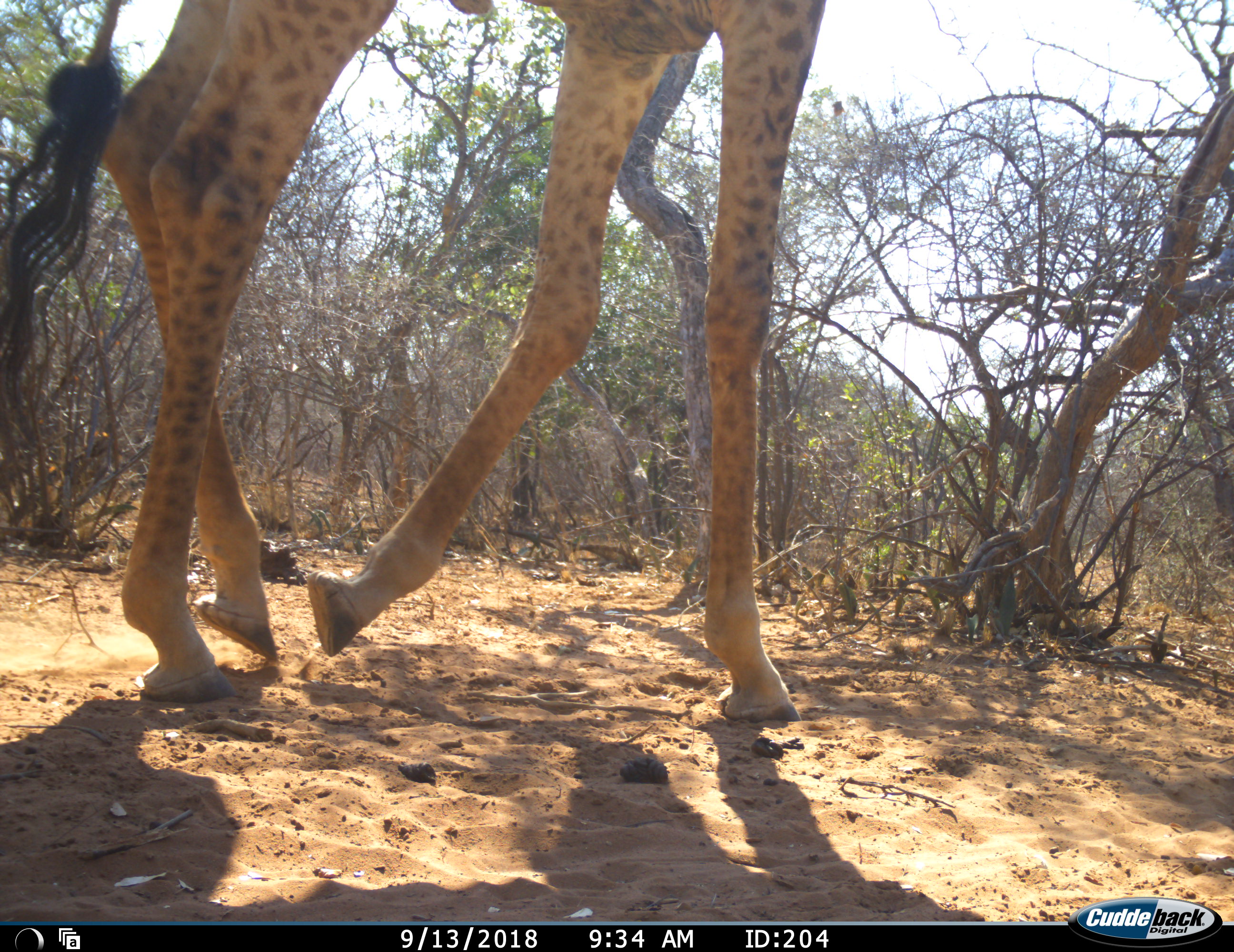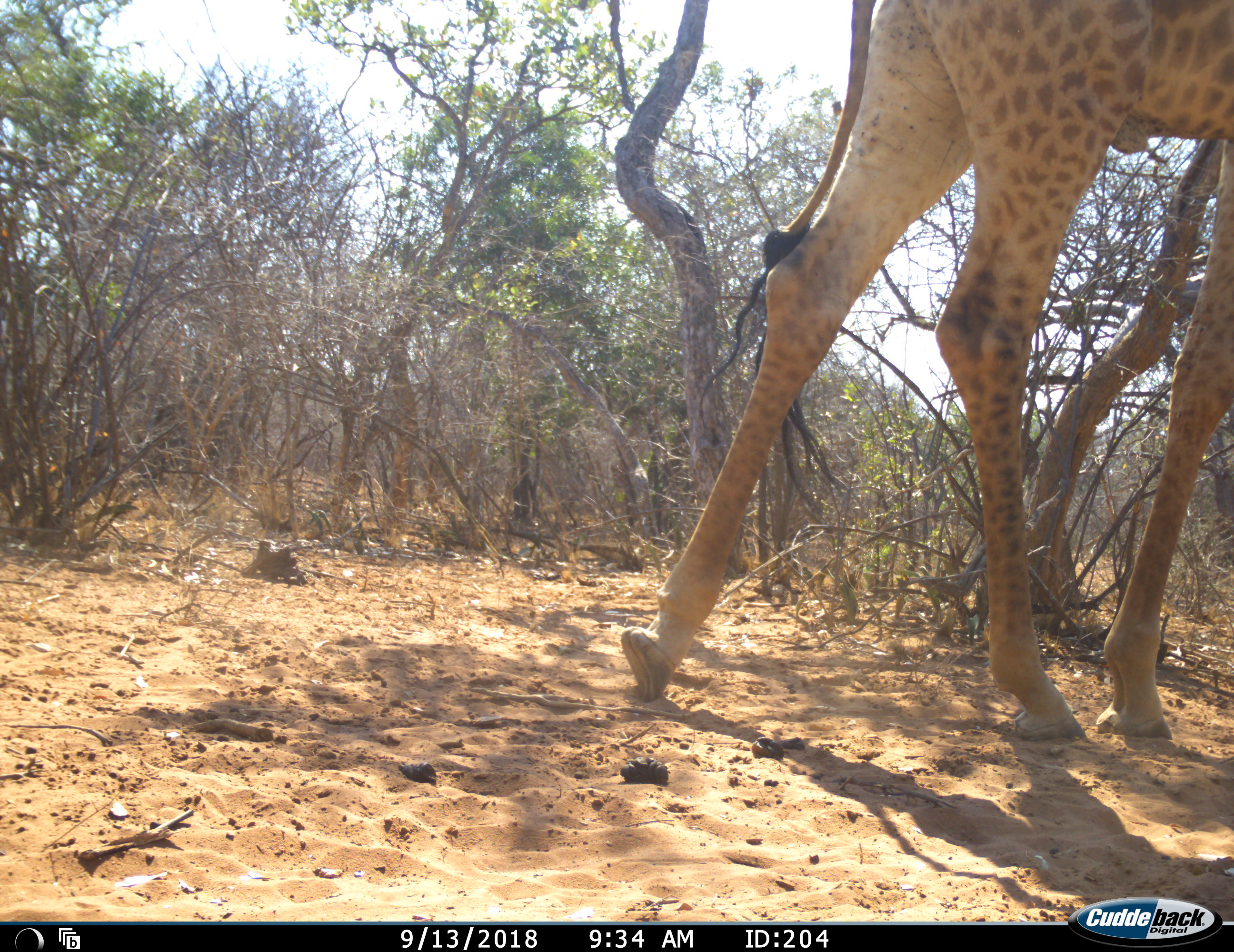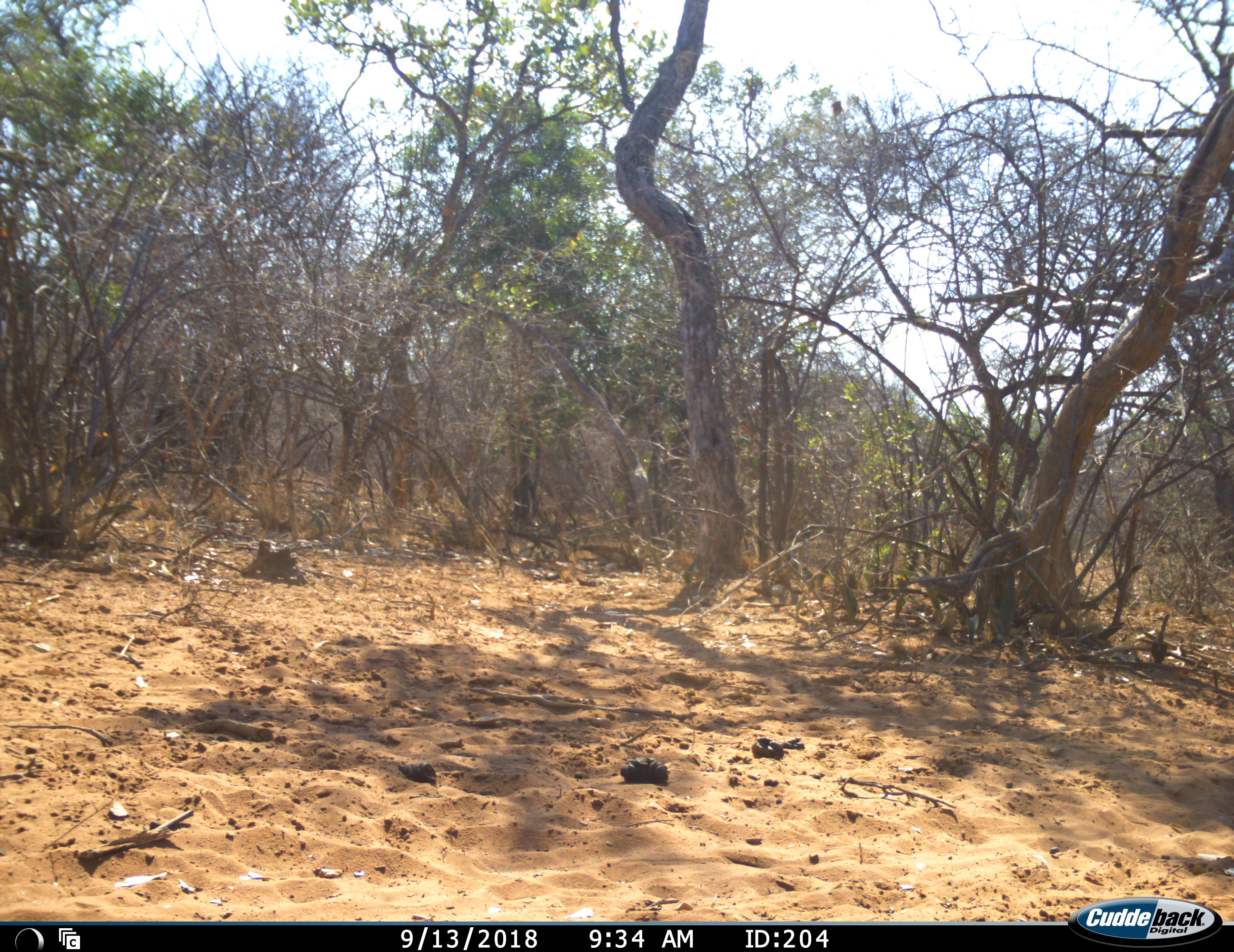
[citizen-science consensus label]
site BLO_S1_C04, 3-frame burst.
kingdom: Animalia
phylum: Chordata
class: Mammalia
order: Artiodactyla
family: Giraffidae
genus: Giraffa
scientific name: Giraffa camelopardalis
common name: giraffe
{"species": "giraffe (Giraffa camelopardalis)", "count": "1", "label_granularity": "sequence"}